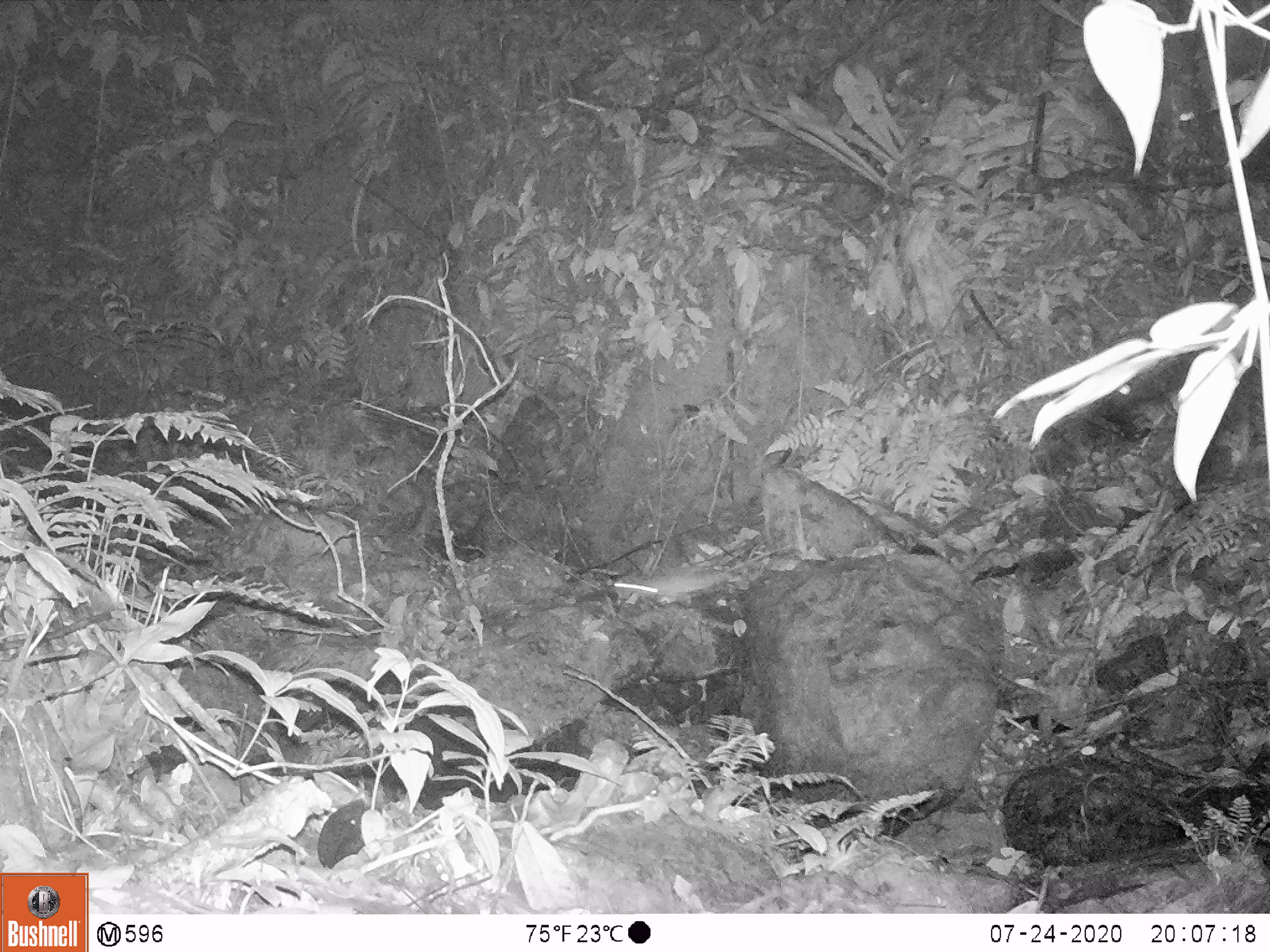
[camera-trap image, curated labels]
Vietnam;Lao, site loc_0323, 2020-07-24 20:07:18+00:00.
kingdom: Animalia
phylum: Chordata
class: Mammalia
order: Rodentia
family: Muridae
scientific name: Muridae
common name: old-world mice and rats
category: unidentified murid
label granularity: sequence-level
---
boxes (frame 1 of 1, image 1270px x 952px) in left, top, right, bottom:
unidentified murid: 611, 564, 729, 603